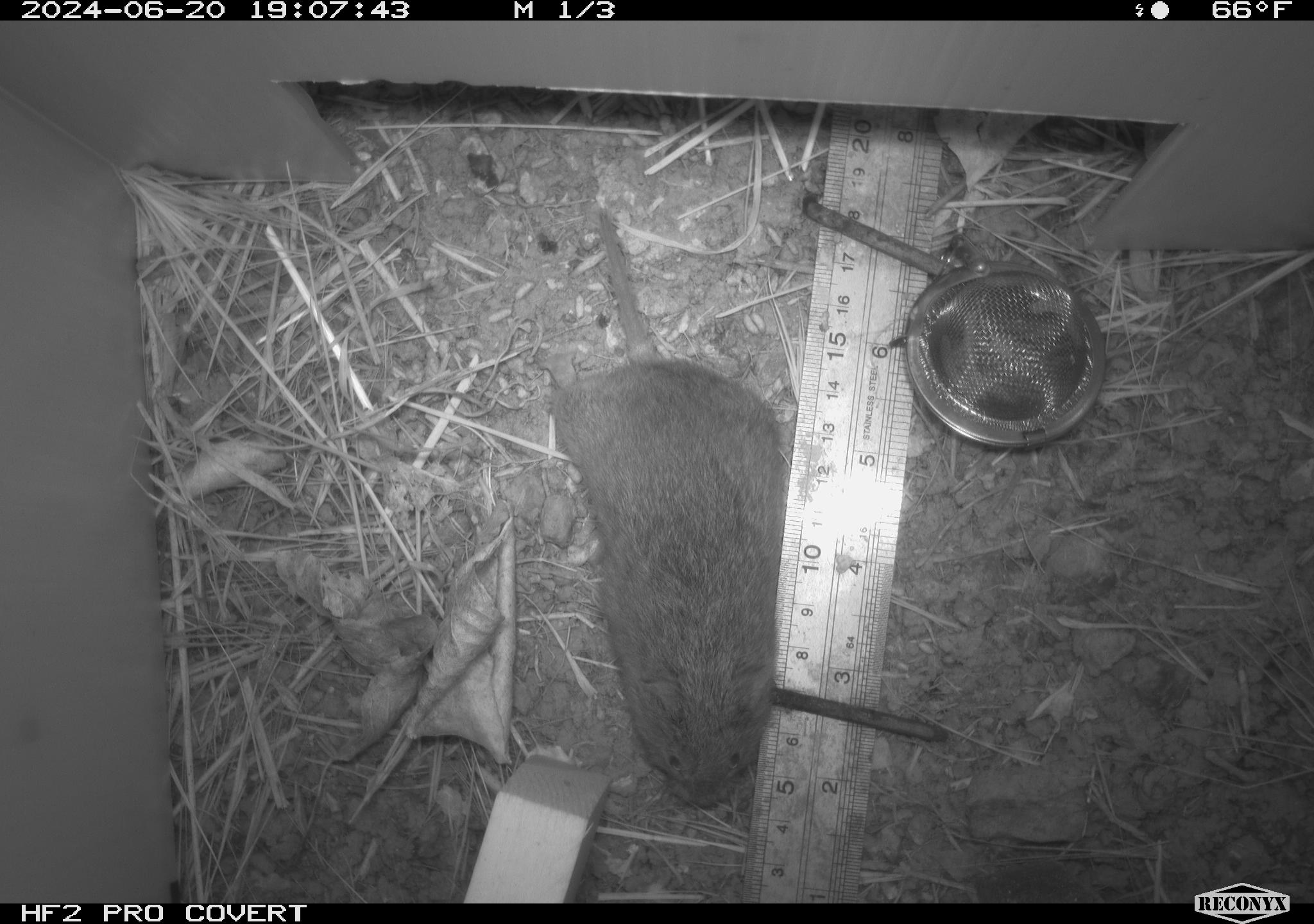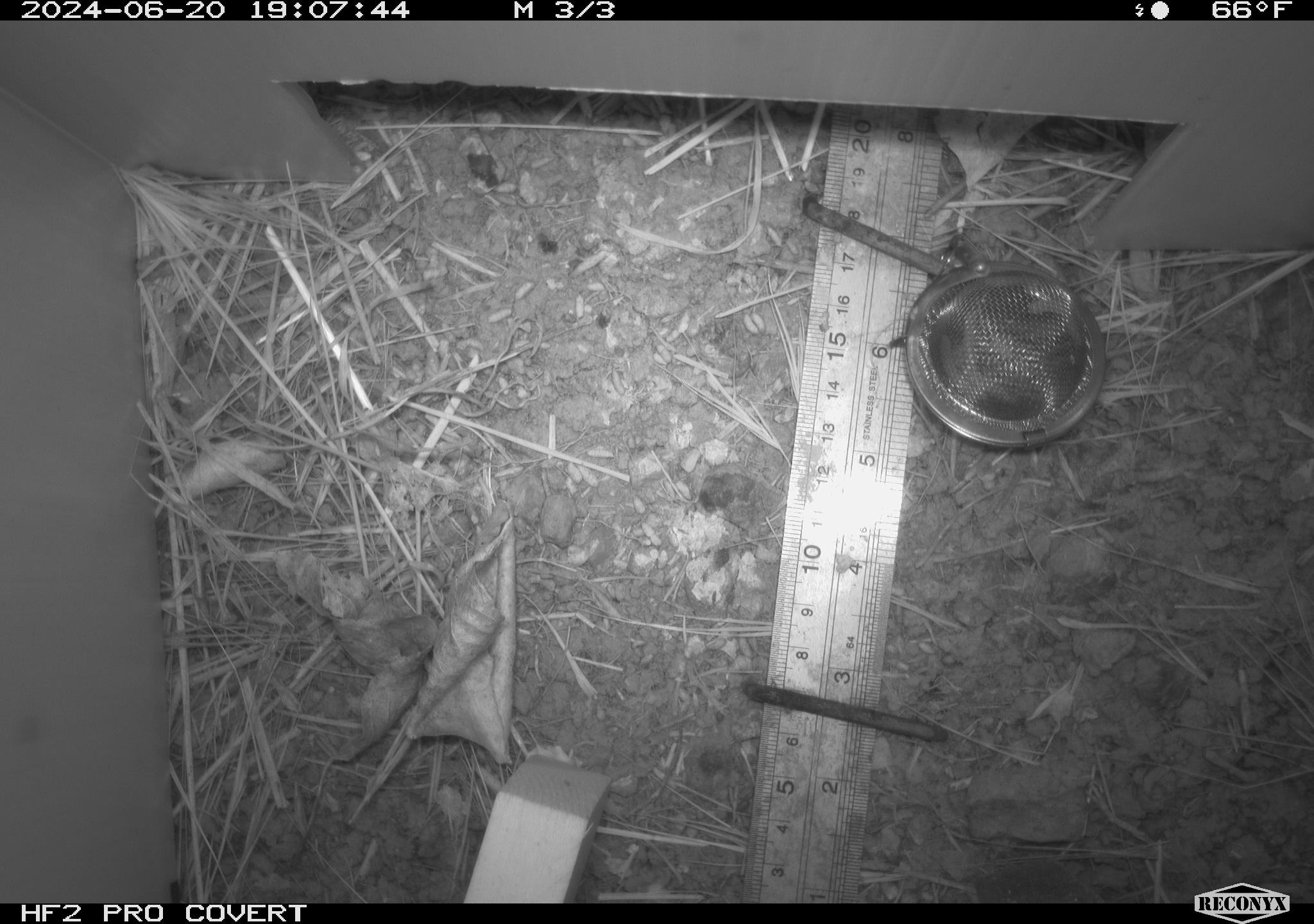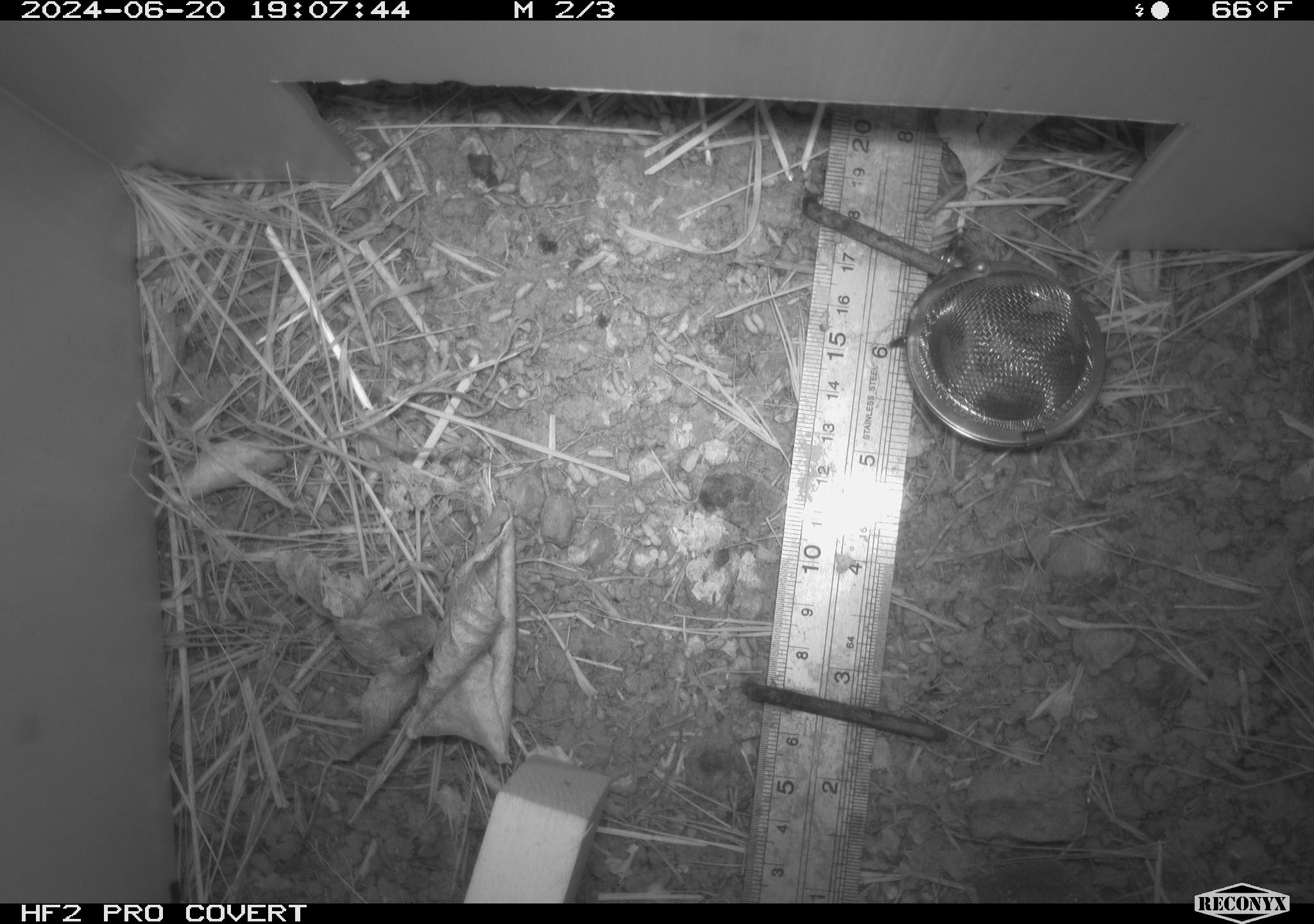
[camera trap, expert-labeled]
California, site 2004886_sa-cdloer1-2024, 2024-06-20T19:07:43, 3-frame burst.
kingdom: Animalia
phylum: Chordata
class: Mammalia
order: Rodentia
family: Cricetidae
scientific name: Arvicolinae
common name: voles, lemmings, and muskrats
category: arvicolinae subfamily